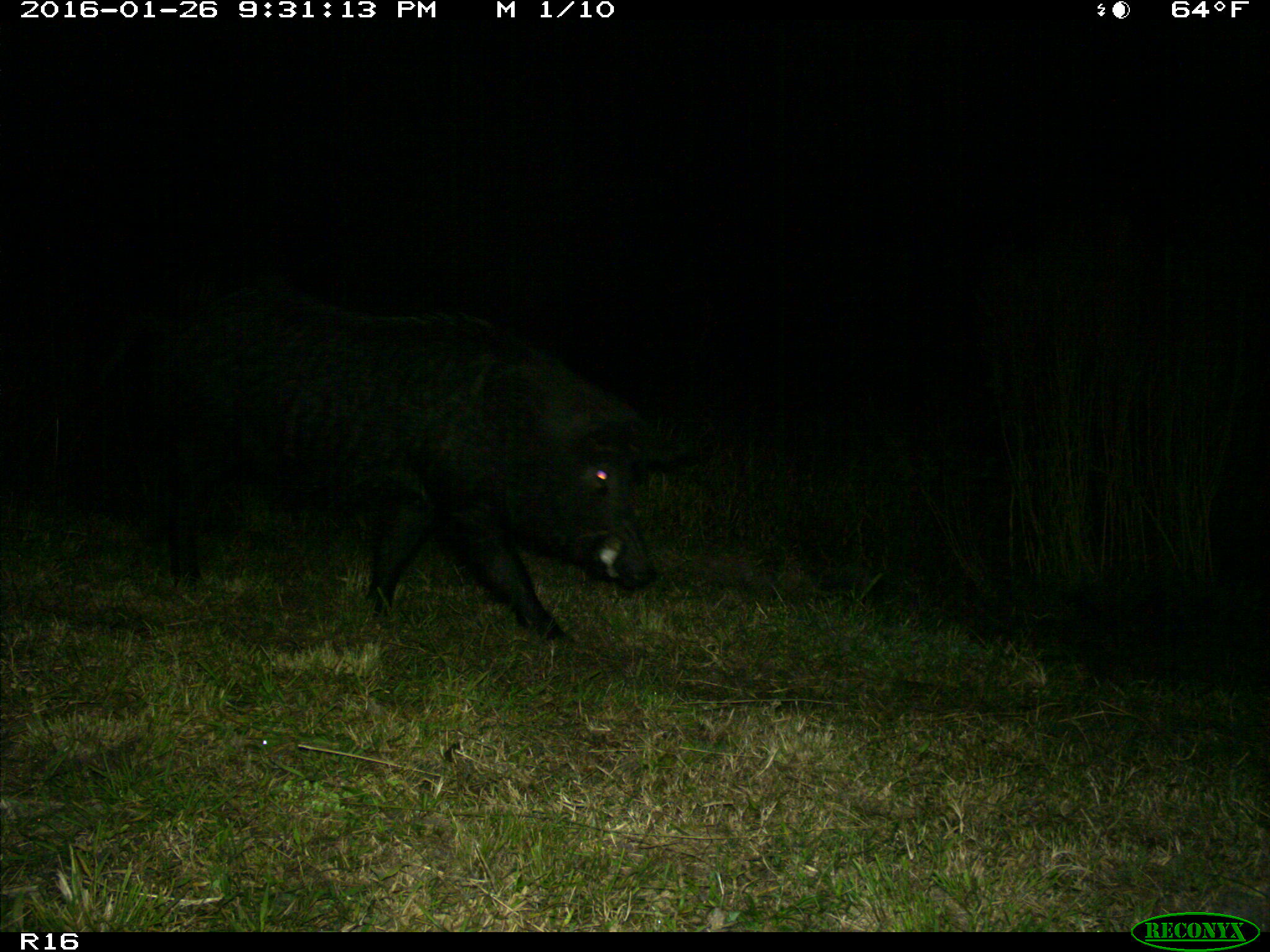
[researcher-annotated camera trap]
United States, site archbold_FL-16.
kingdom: Animalia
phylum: Chordata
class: Mammalia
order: Artiodactyla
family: Suidae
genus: Sus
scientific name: Sus scrofa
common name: wild boar